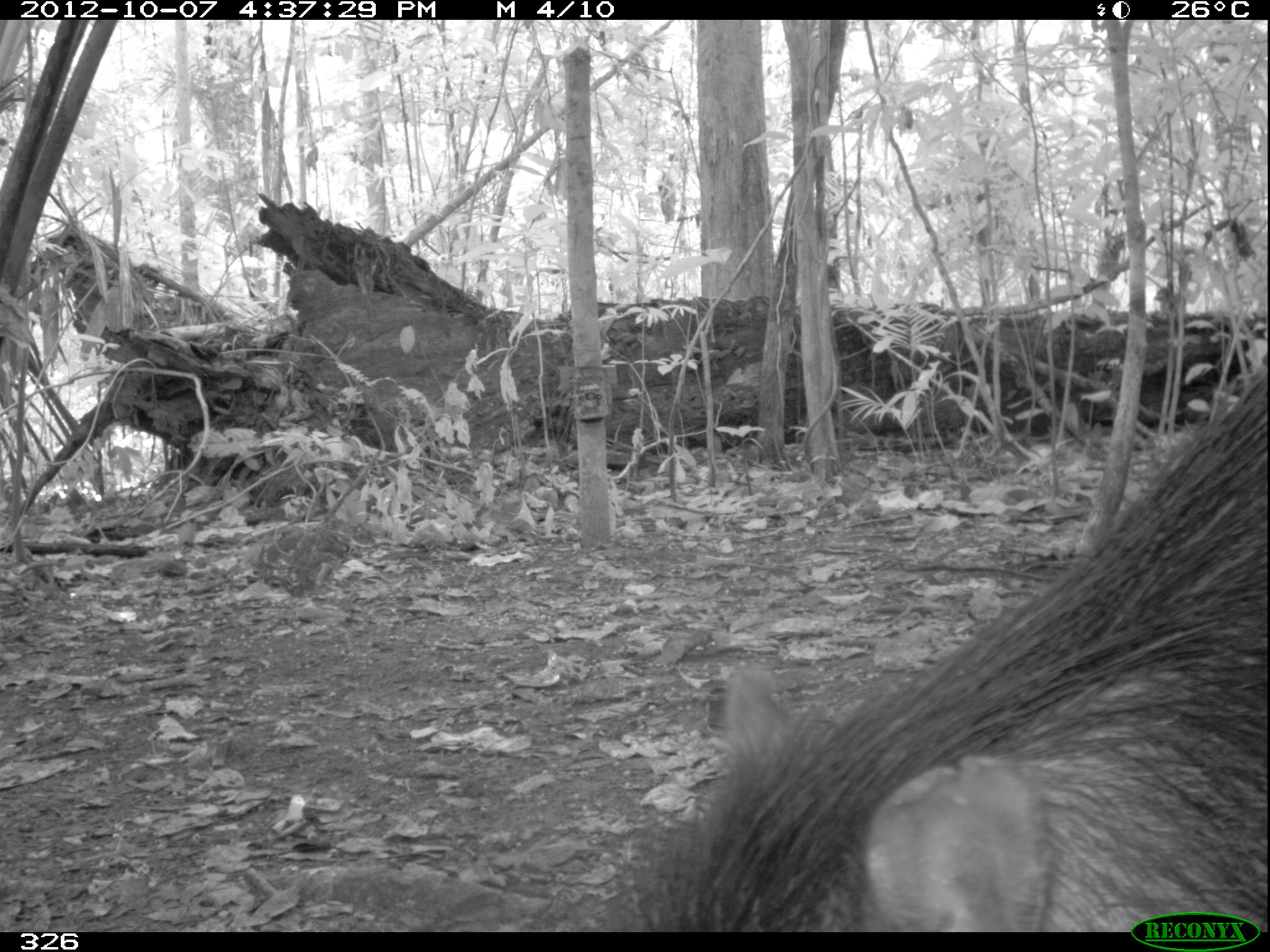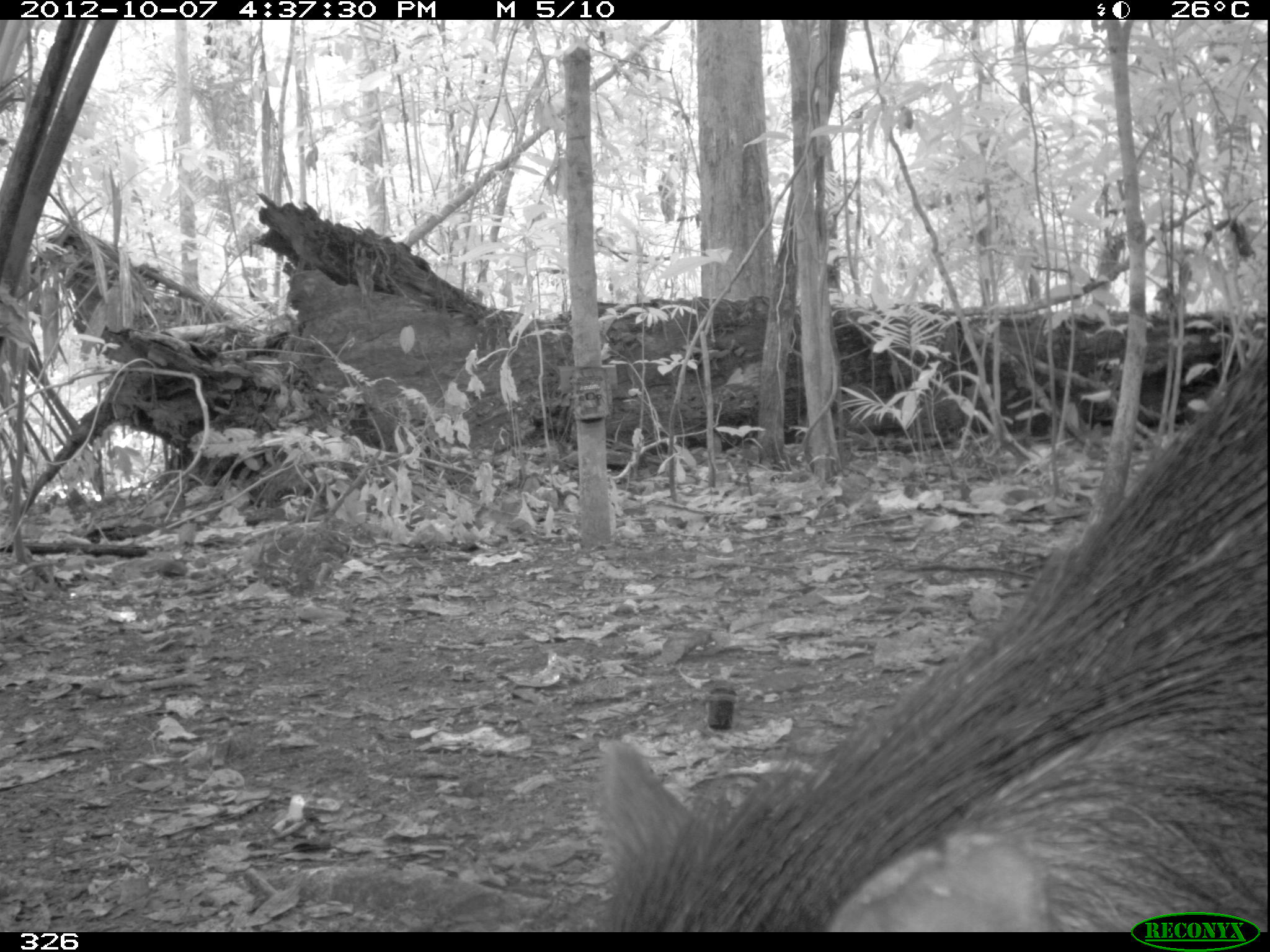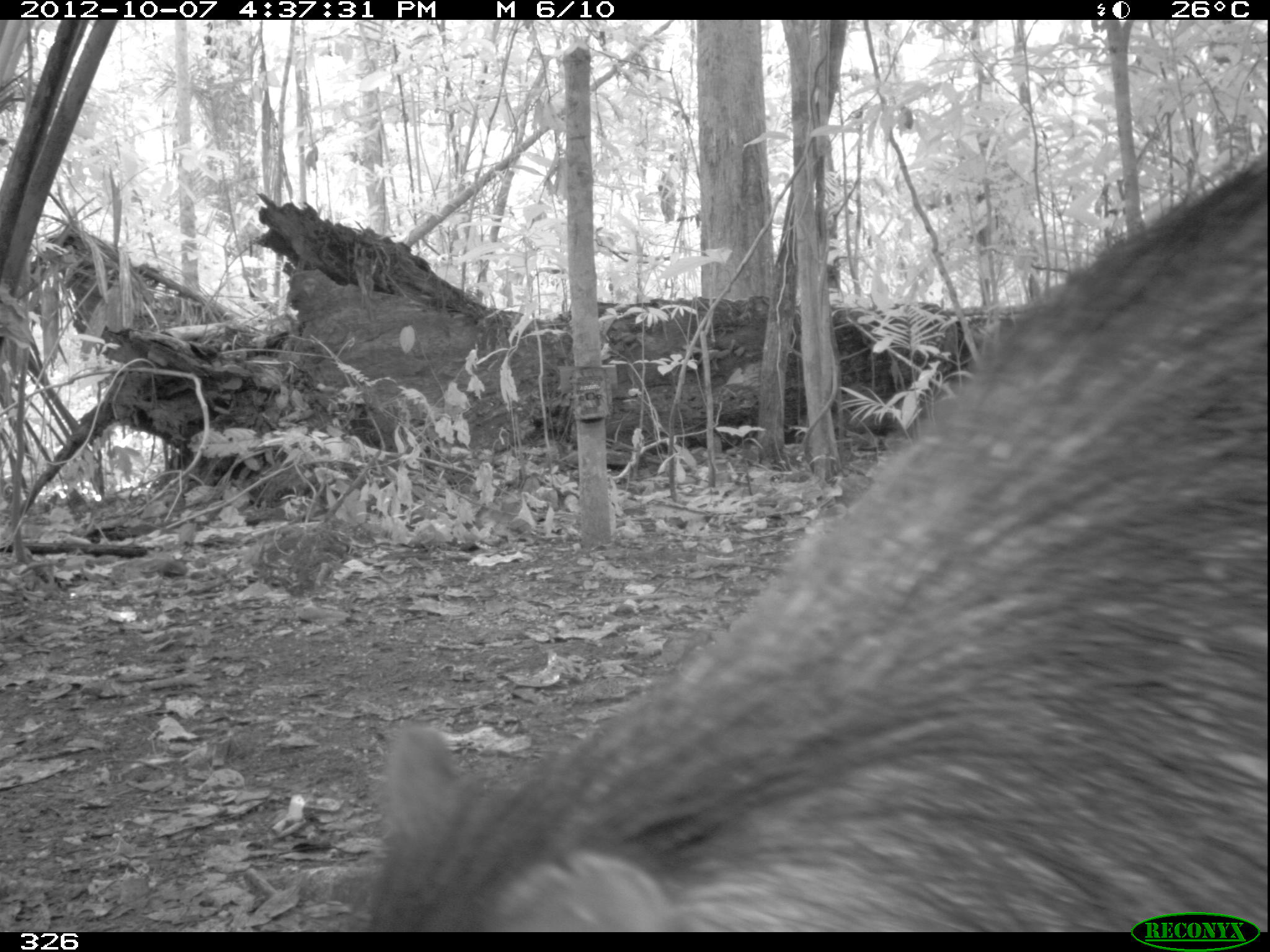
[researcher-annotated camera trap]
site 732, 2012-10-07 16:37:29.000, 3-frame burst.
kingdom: Animalia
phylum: Chordata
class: Mammalia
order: Artiodactyla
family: Tayassuidae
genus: Tayassu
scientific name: Tayassu pecari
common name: white-lipped peccary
Tayassu pecari (white-lipped peccary).